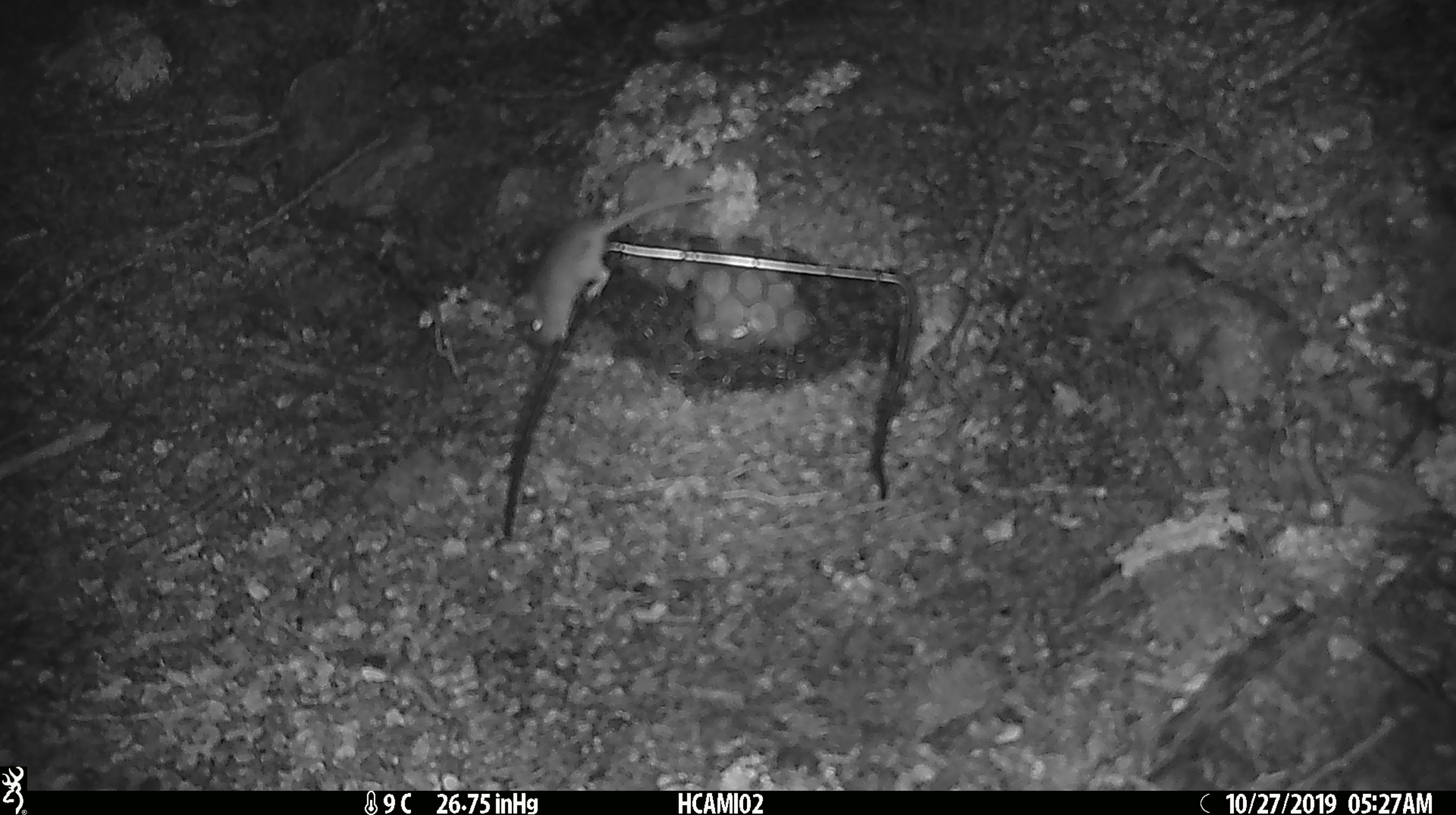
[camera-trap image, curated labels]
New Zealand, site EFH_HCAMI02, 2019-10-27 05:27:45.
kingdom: Animalia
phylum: Chordata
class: Mammalia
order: Rodentia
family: Muridae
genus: Mus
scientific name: Mus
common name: mouse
Mouse (Mus).